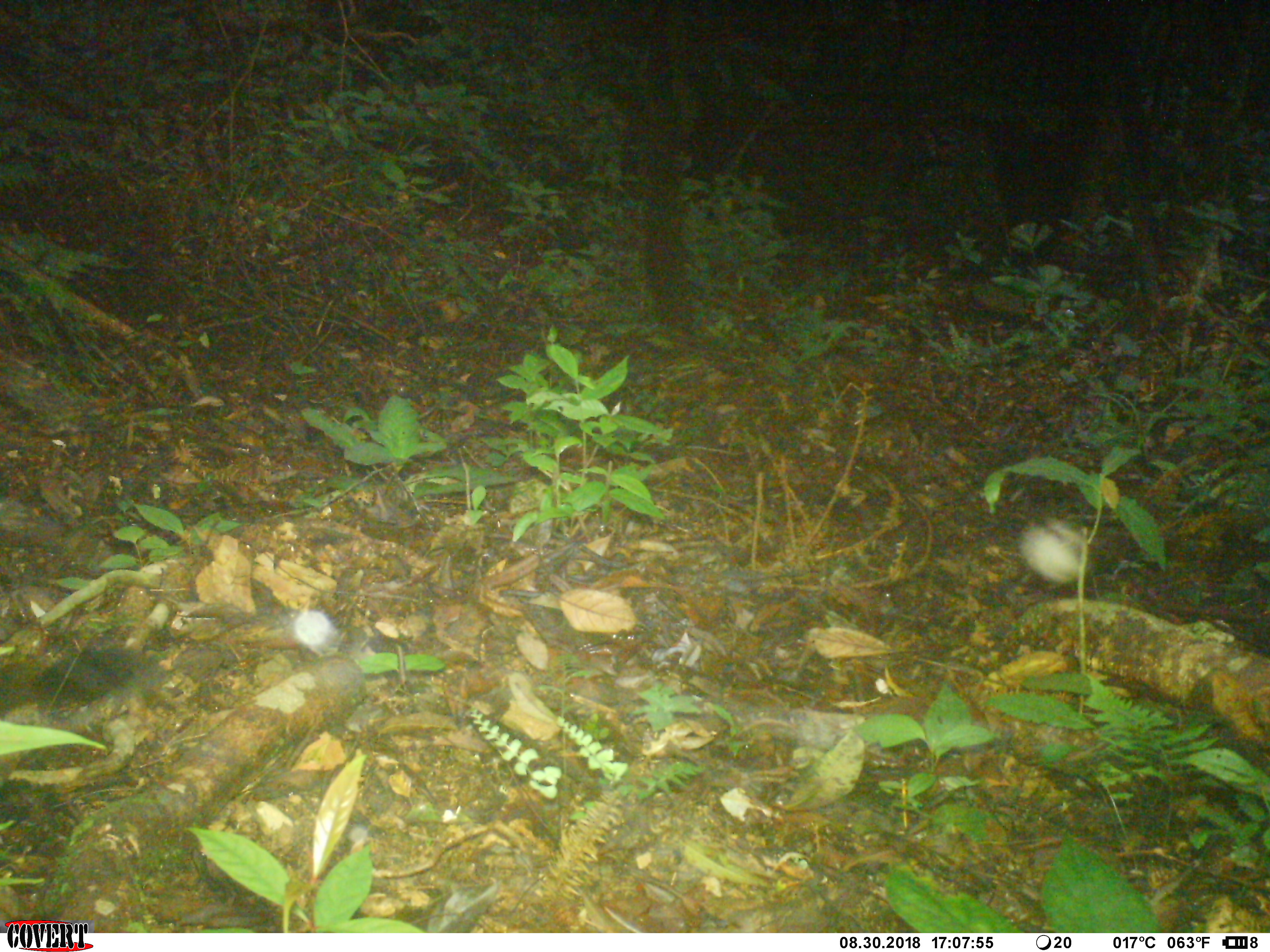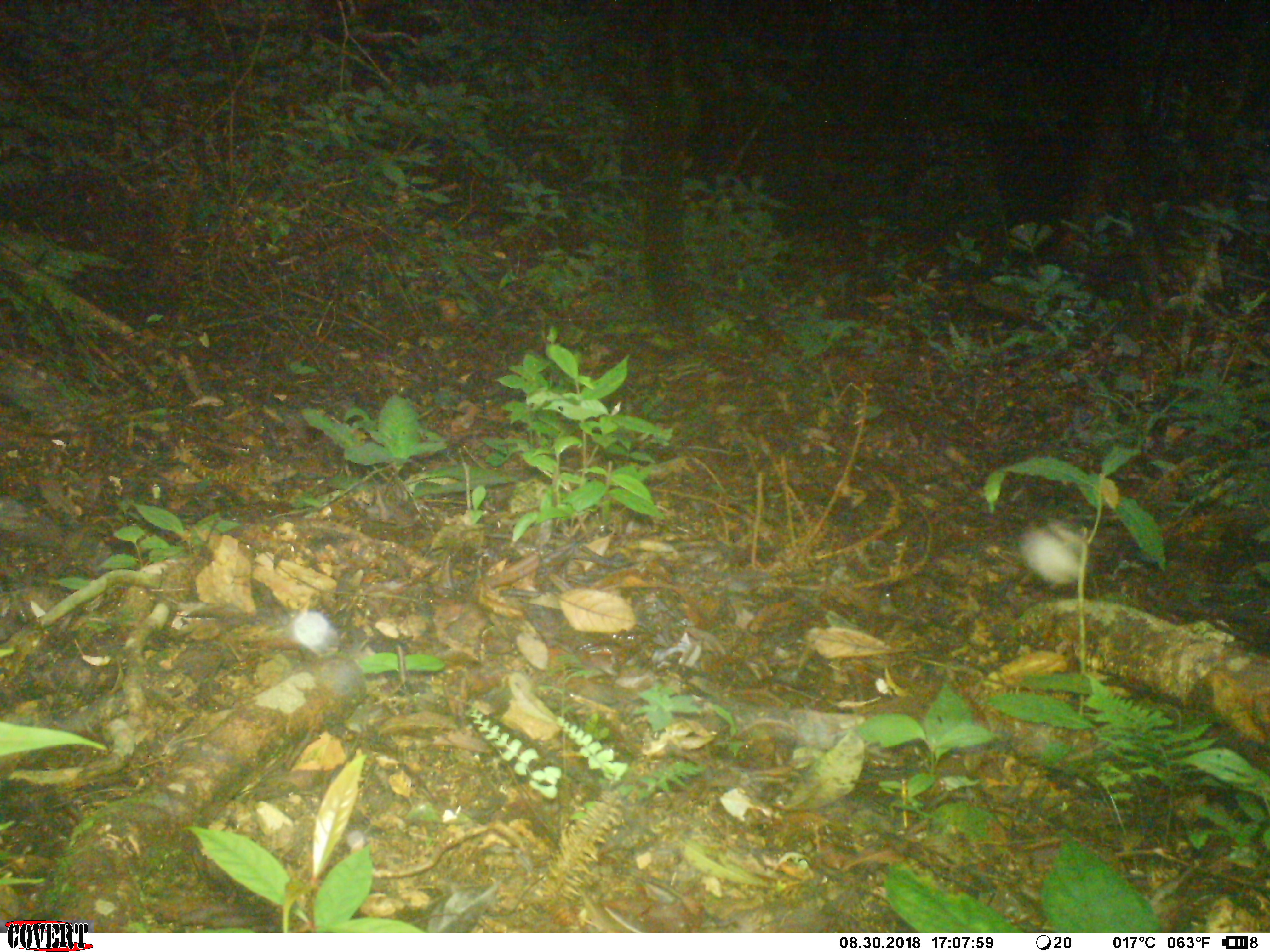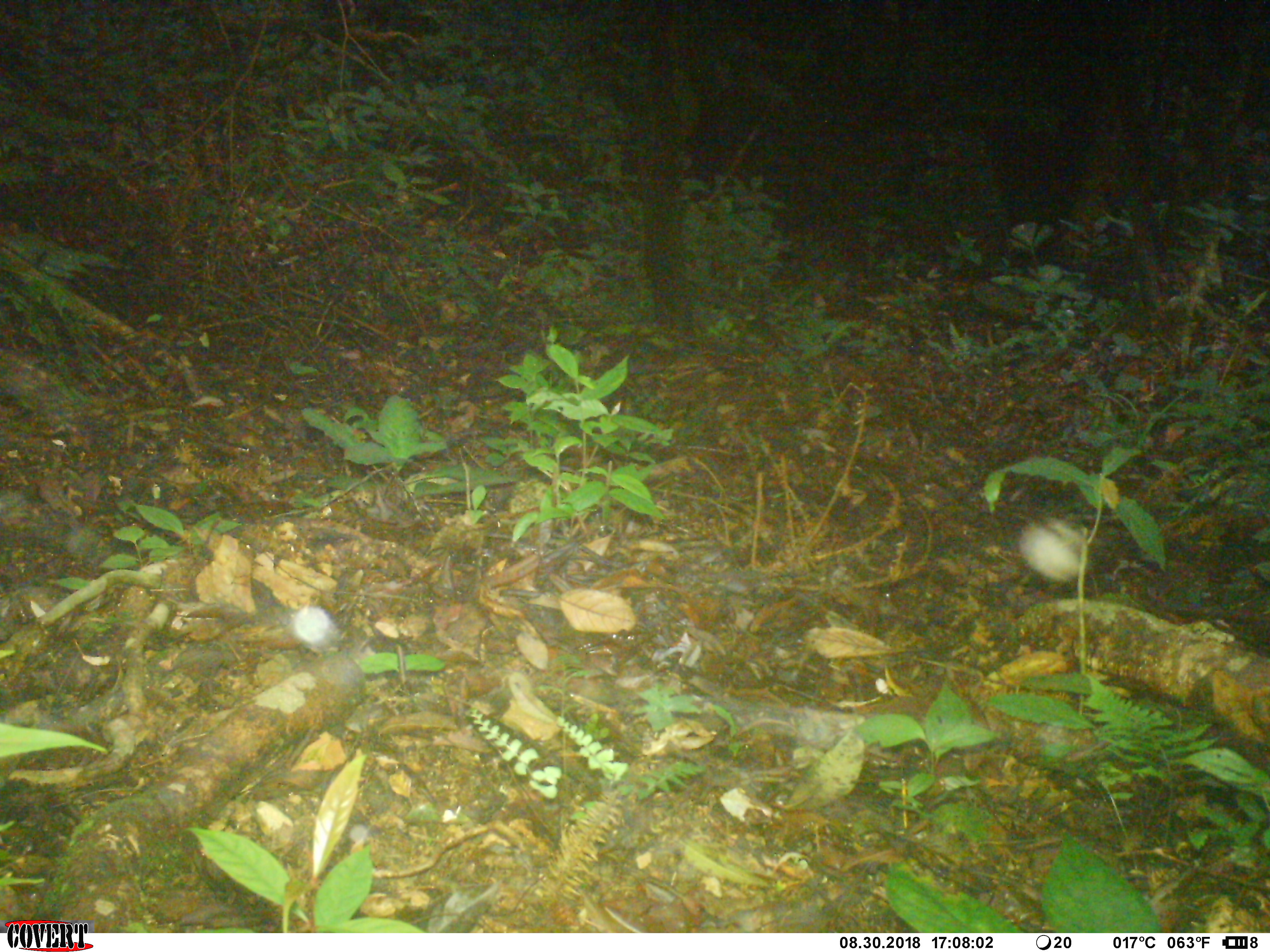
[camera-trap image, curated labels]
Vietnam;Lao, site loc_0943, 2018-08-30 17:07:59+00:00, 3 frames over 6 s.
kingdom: Animalia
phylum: Chordata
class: Mammalia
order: Rodentia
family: Sciuridae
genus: Dremomys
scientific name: Dremomys rufigenis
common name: red-cheeked squirrel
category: red cheeked squirrel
Red cheeked squirrel (red-cheeked squirrel) (Dremomys rufigenis). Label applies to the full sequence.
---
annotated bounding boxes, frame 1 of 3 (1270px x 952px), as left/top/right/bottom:
red cheeked squirrel: 0/639/168/734